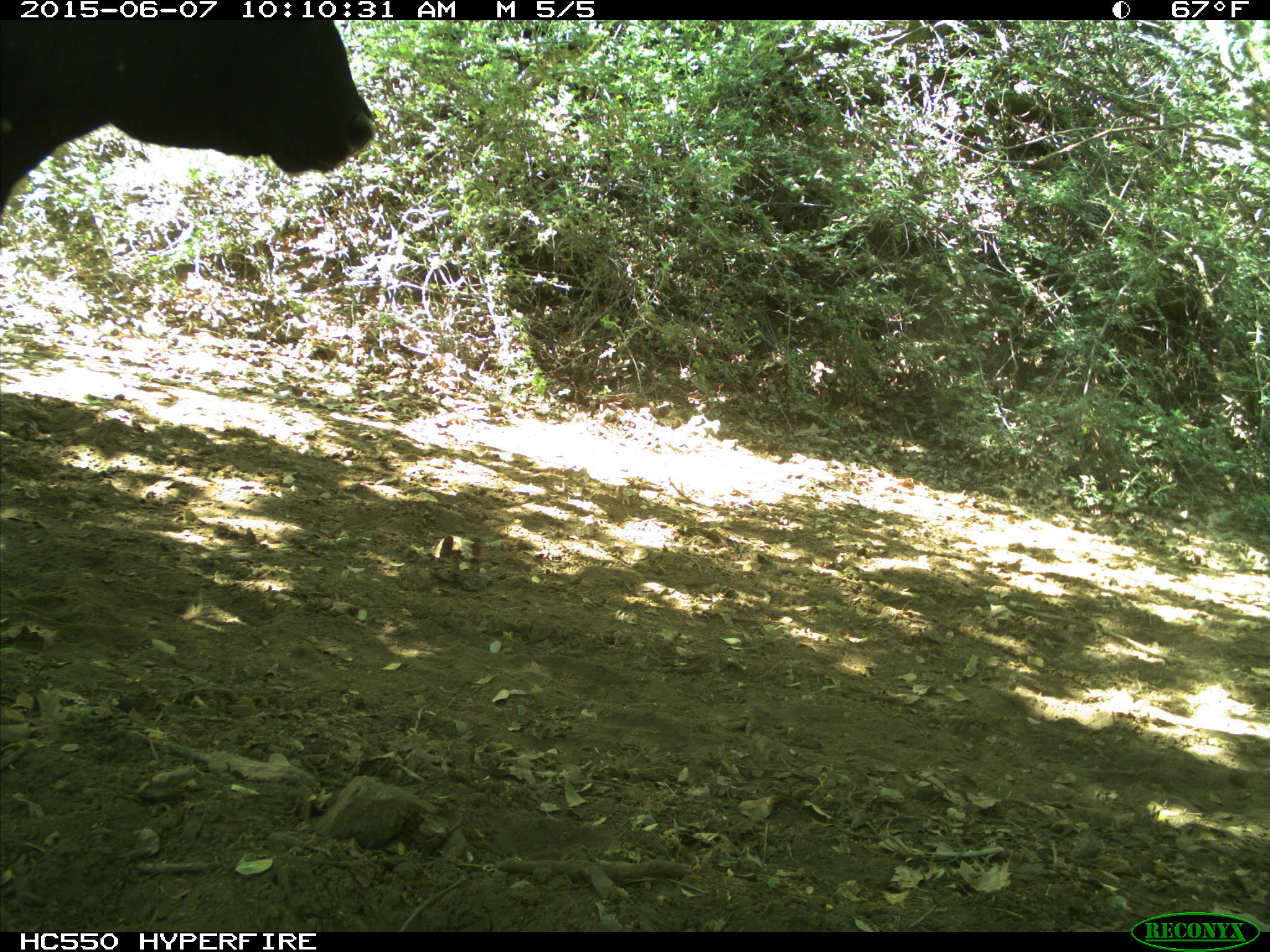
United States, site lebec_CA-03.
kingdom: Animalia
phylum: Chordata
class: Mammalia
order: Artiodactyla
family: Bovidae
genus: Bos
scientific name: Bos taurus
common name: domestic cow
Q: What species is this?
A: Bos taurus (domestic cow).